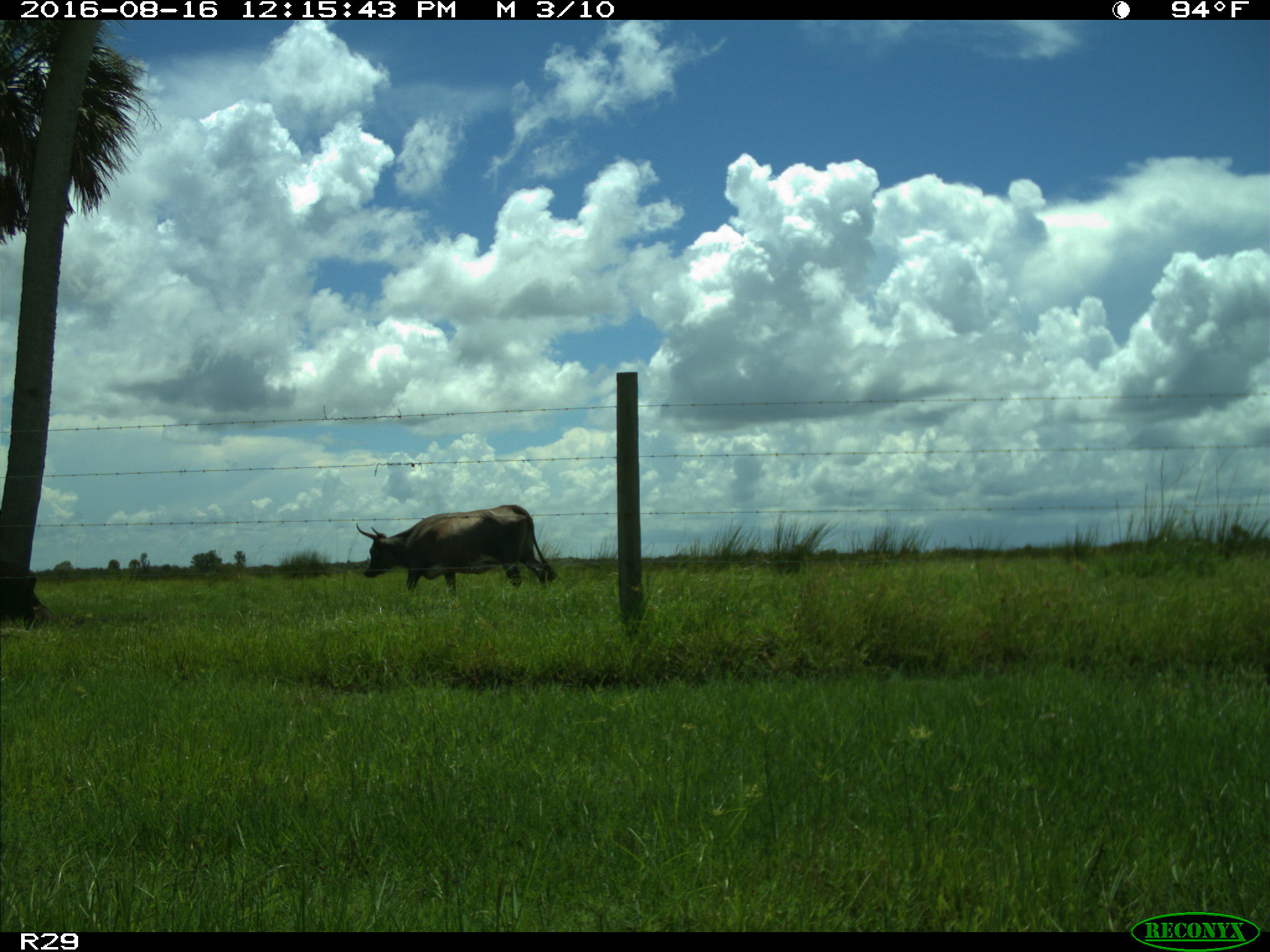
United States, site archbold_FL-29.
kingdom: Animalia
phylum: Chordata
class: Mammalia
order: Artiodactyla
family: Bovidae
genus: Bos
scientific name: Bos taurus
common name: domestic cow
Bos taurus (domestic cow).